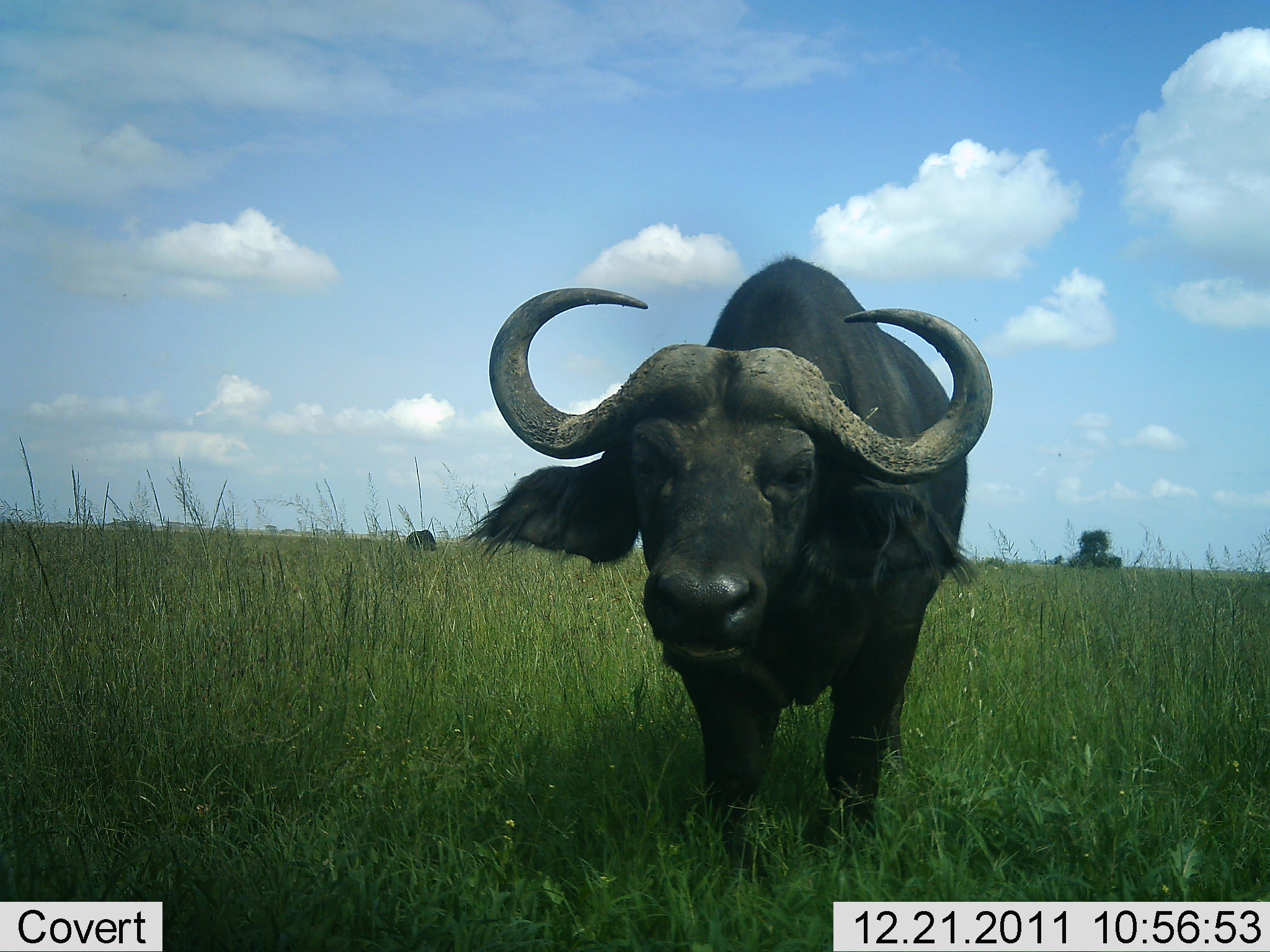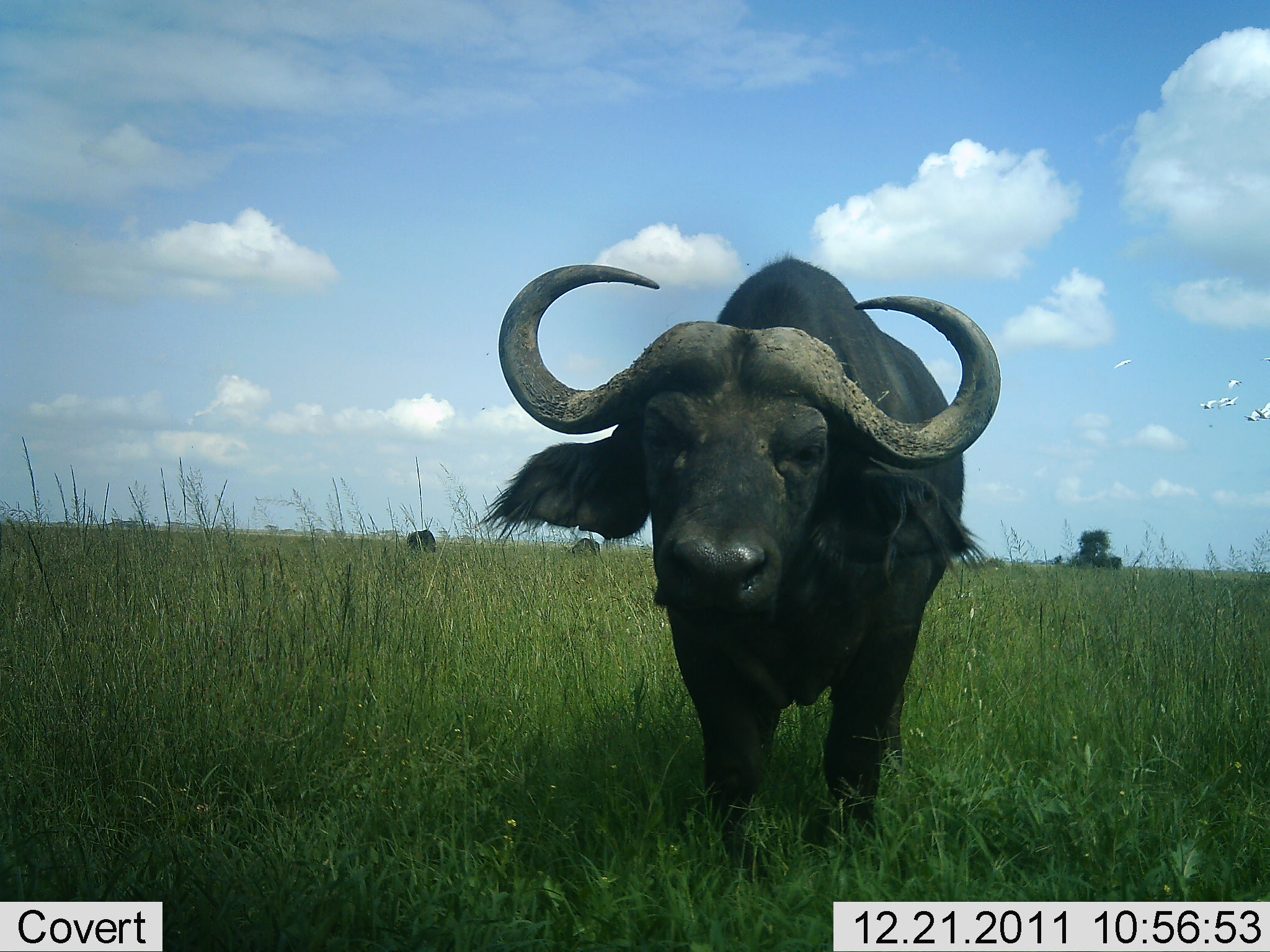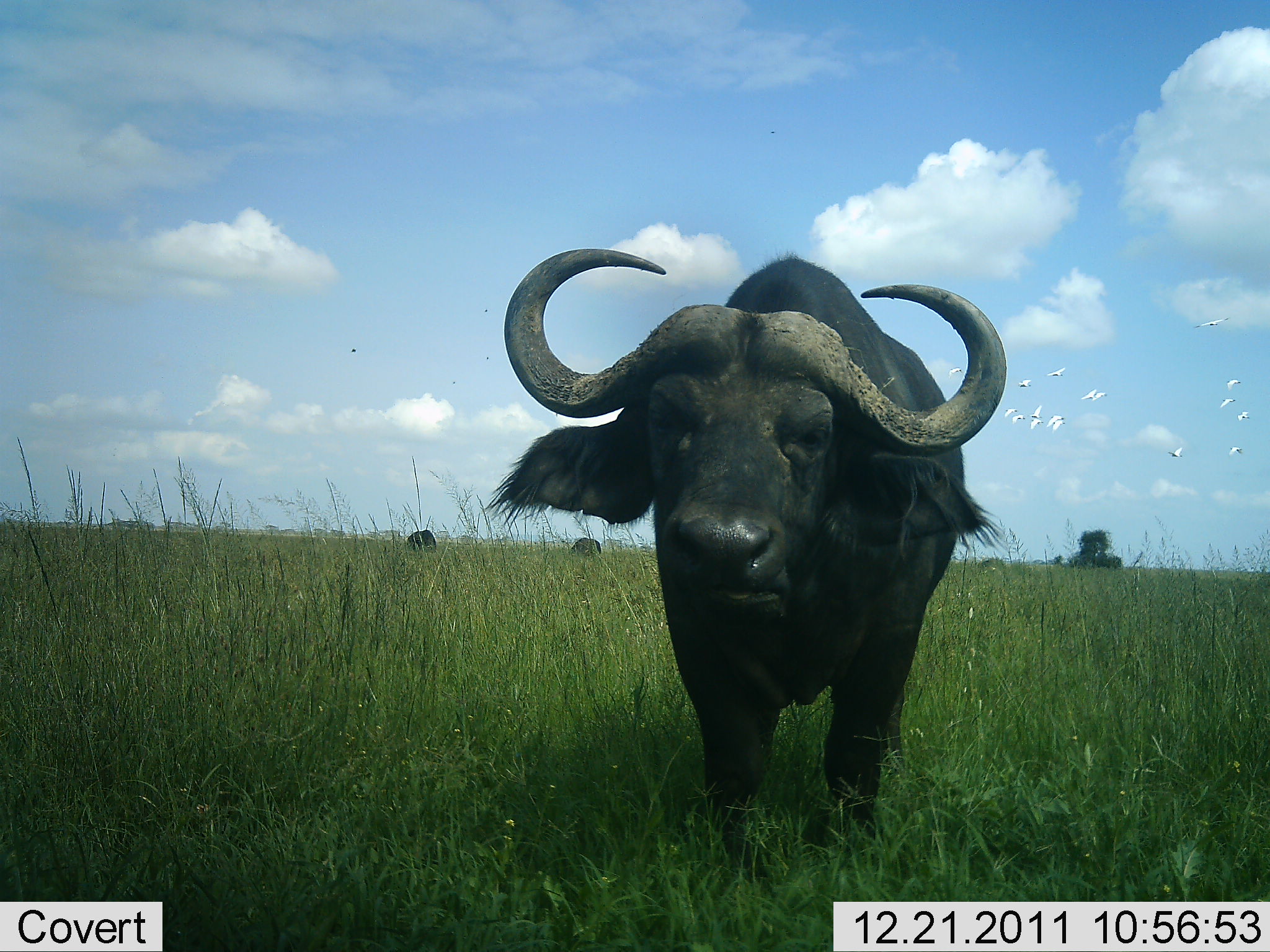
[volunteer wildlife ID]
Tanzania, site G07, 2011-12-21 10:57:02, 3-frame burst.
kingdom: Animalia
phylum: Chordata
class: Mammalia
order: Artiodactyla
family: Bovidae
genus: Syncerus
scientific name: Syncerus caffer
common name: cape buffalo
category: buffalo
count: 3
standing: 92%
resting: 0%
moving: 0%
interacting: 15%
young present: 0%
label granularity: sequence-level